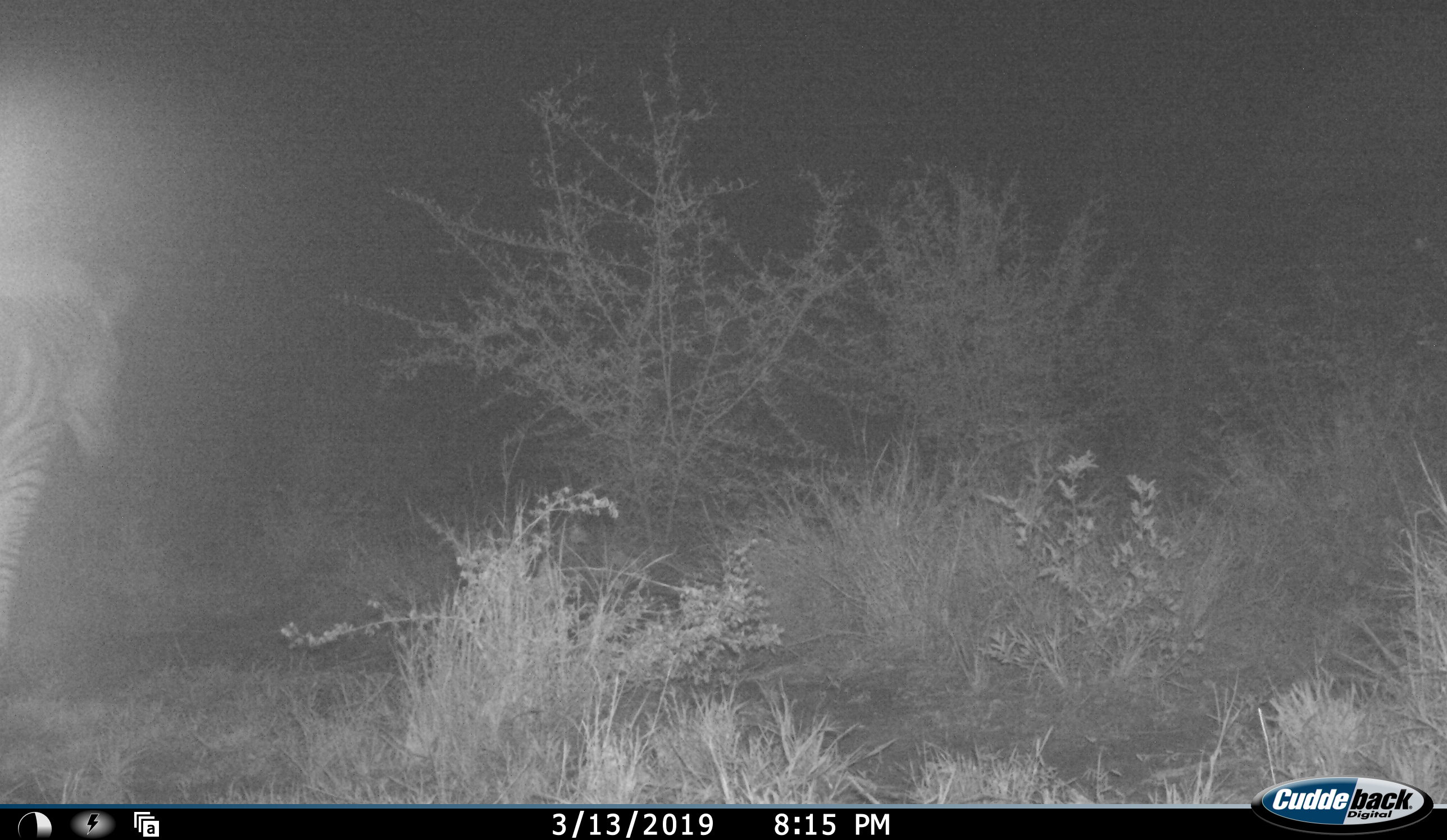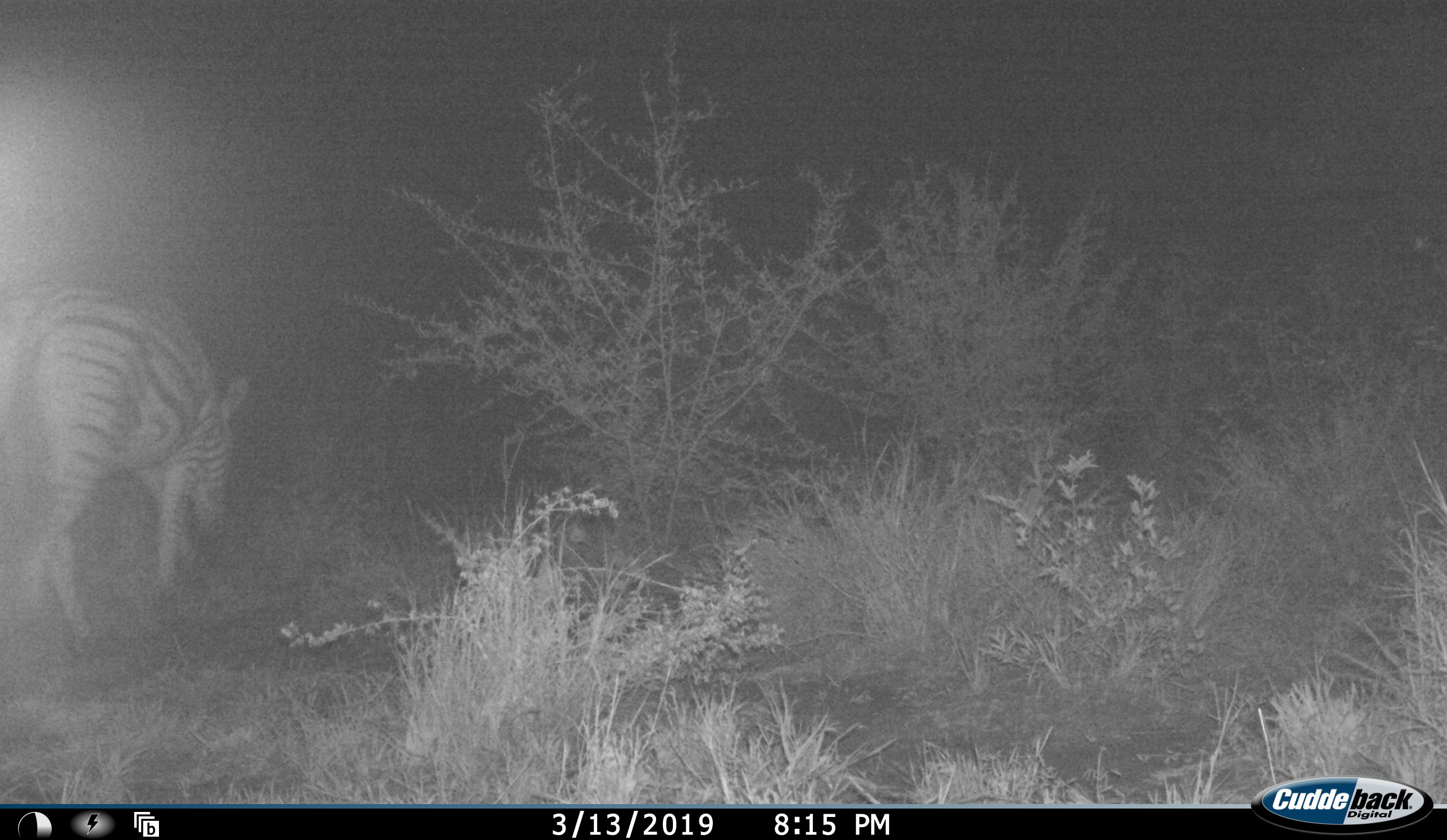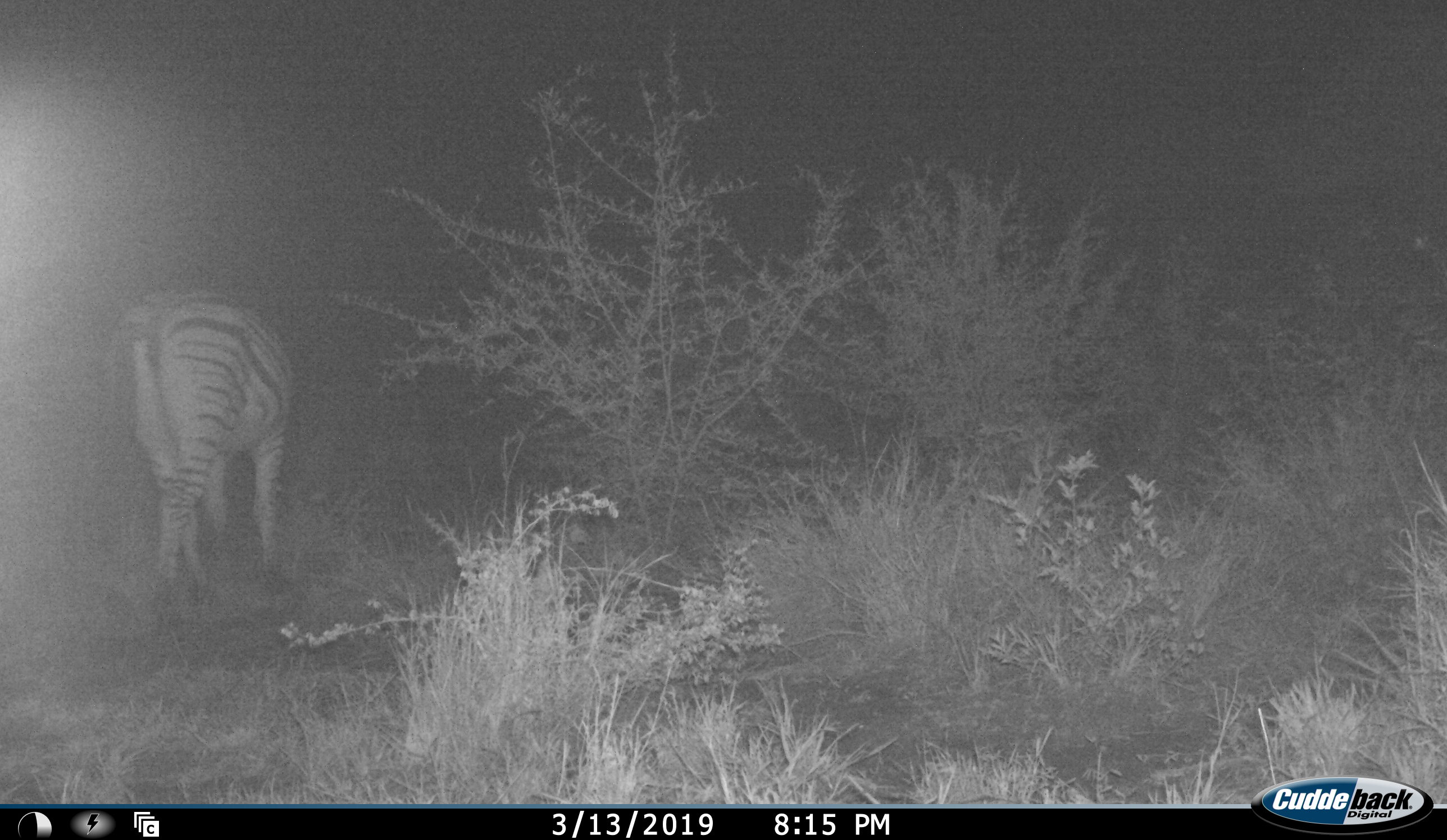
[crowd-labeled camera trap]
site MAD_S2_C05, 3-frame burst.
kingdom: Animalia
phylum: Chordata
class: Mammalia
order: Perissodactyla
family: Equidae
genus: Equus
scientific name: Equus quagga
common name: plains zebra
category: zebraplains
Zebraplains (plains zebra) (Equus quagga), count 1. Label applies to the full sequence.